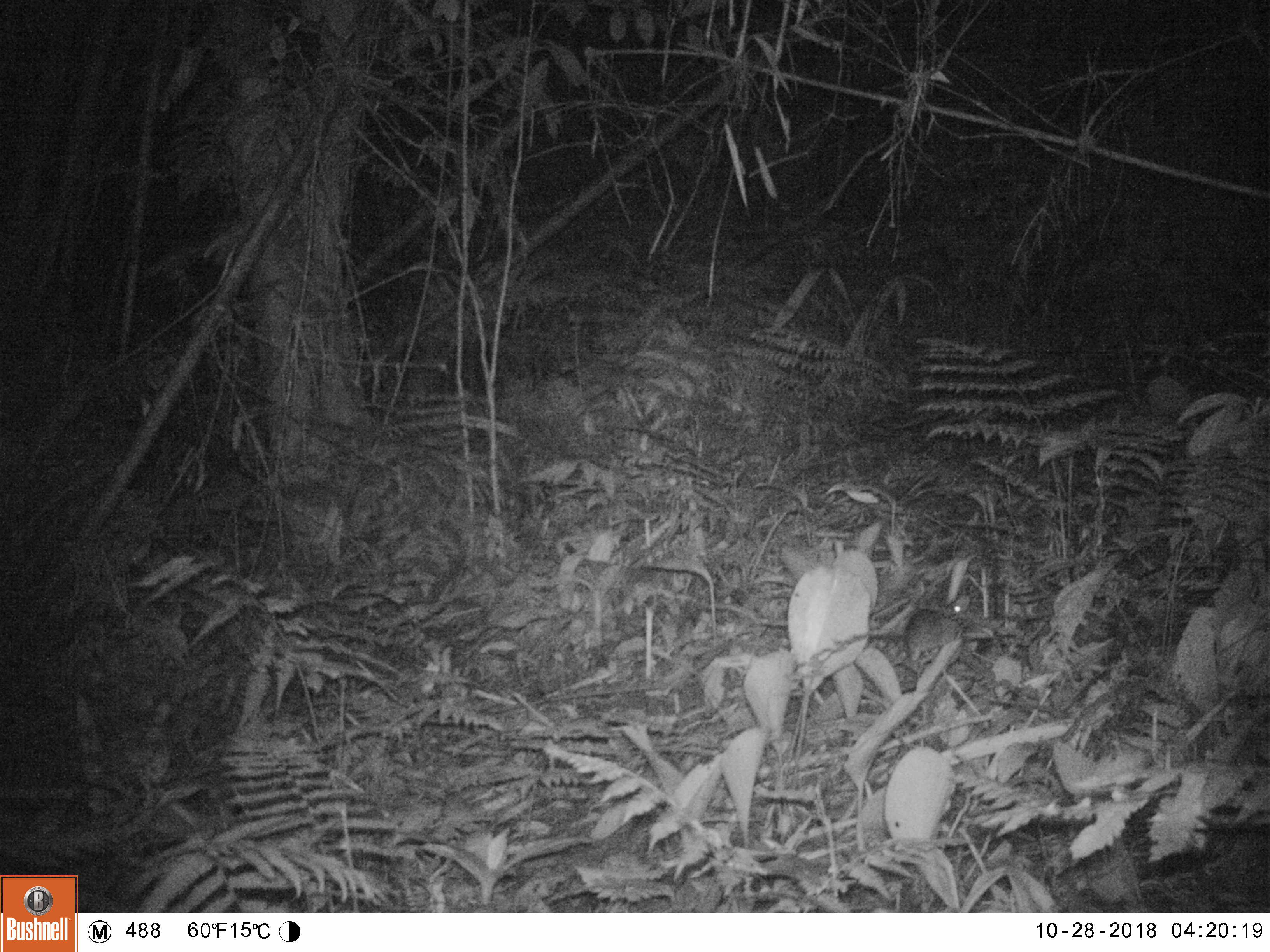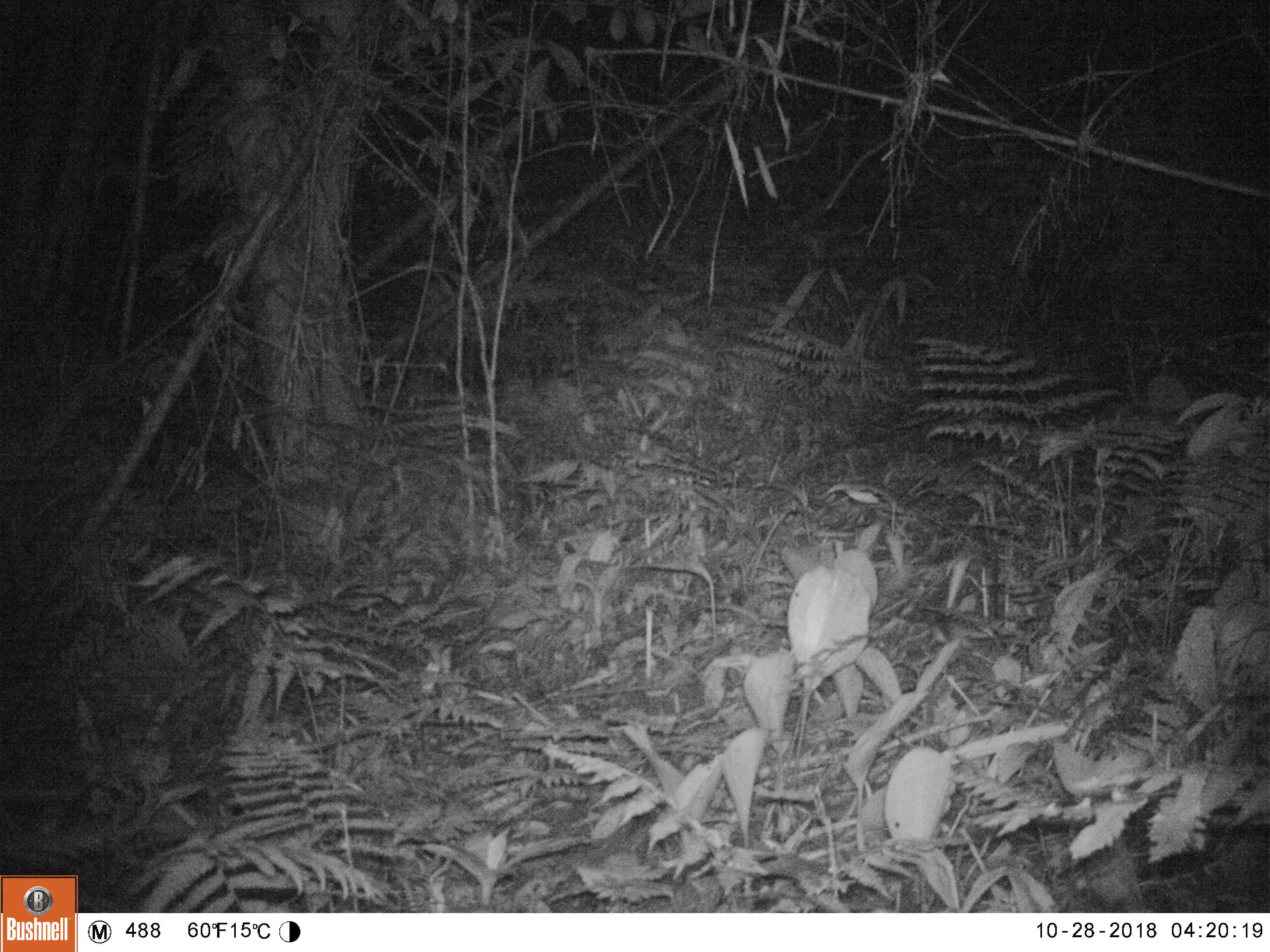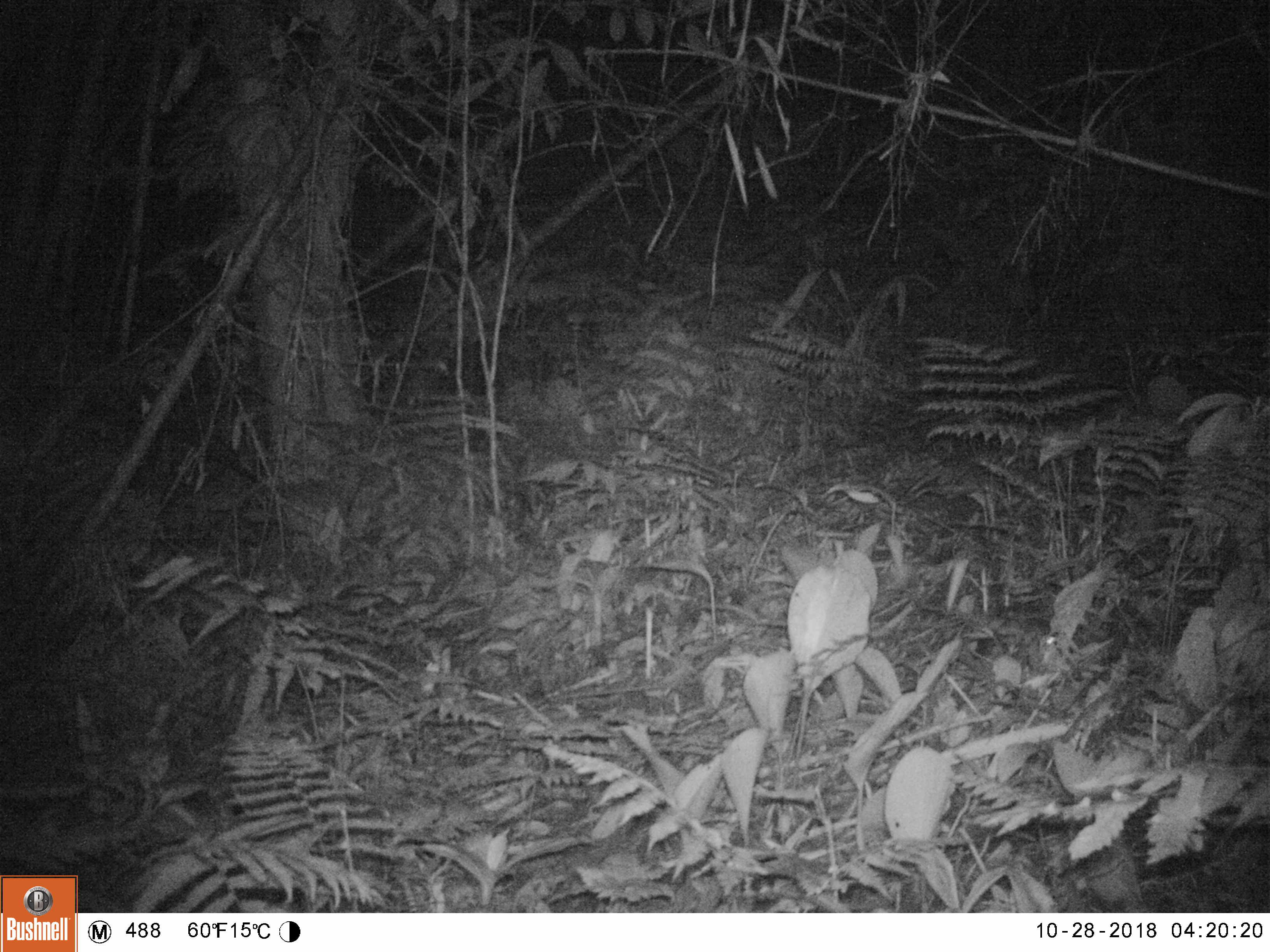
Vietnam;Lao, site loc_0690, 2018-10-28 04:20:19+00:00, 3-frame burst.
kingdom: Animalia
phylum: Chordata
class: Mammalia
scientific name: Mammalia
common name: mammal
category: unidentified small mammal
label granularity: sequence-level